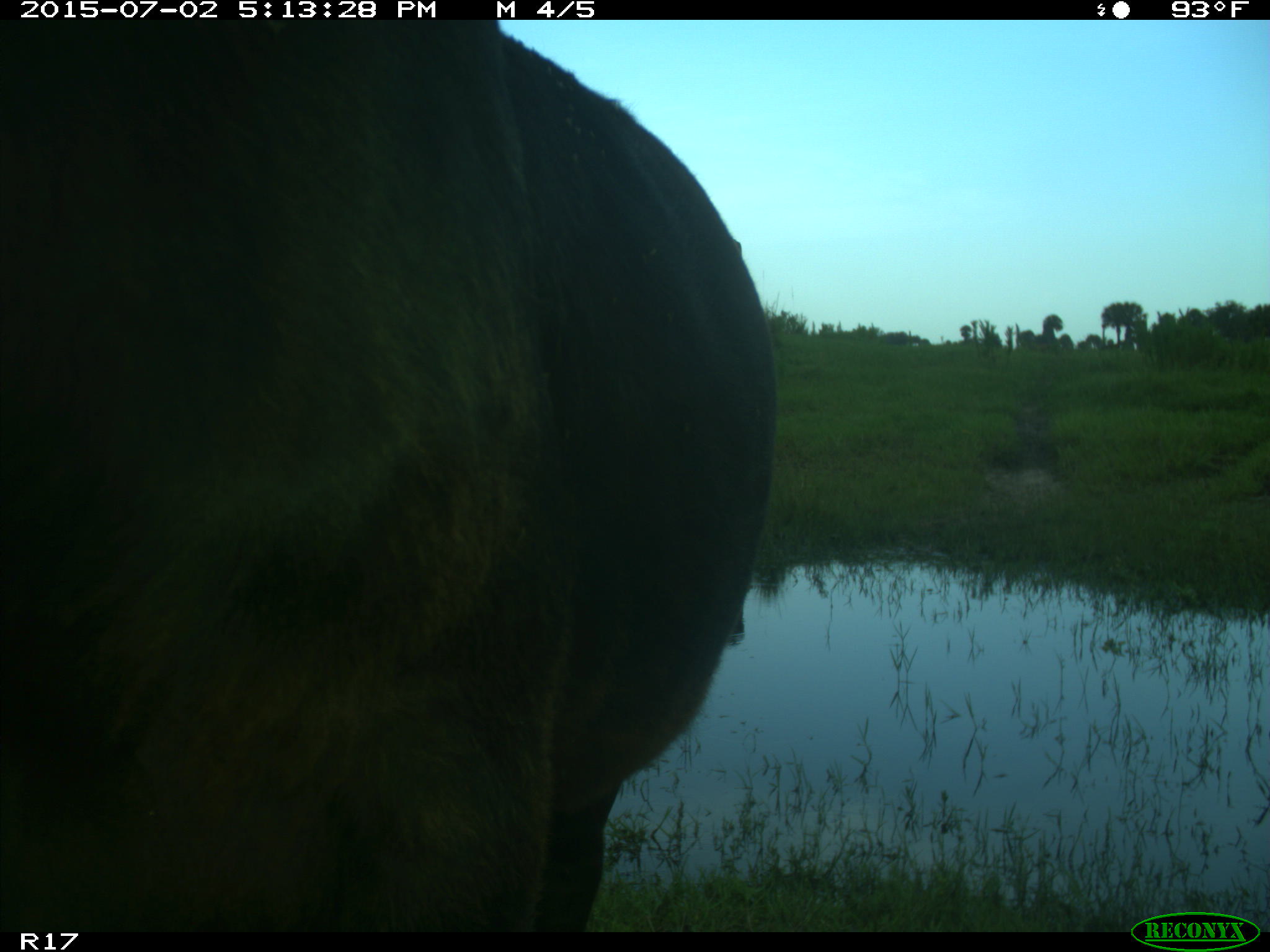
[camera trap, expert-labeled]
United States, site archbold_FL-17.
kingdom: Animalia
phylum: Chordata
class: Mammalia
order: Artiodactyla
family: Bovidae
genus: Bos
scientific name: Bos taurus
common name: domestic cow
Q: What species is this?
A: Bos taurus (domestic cow).